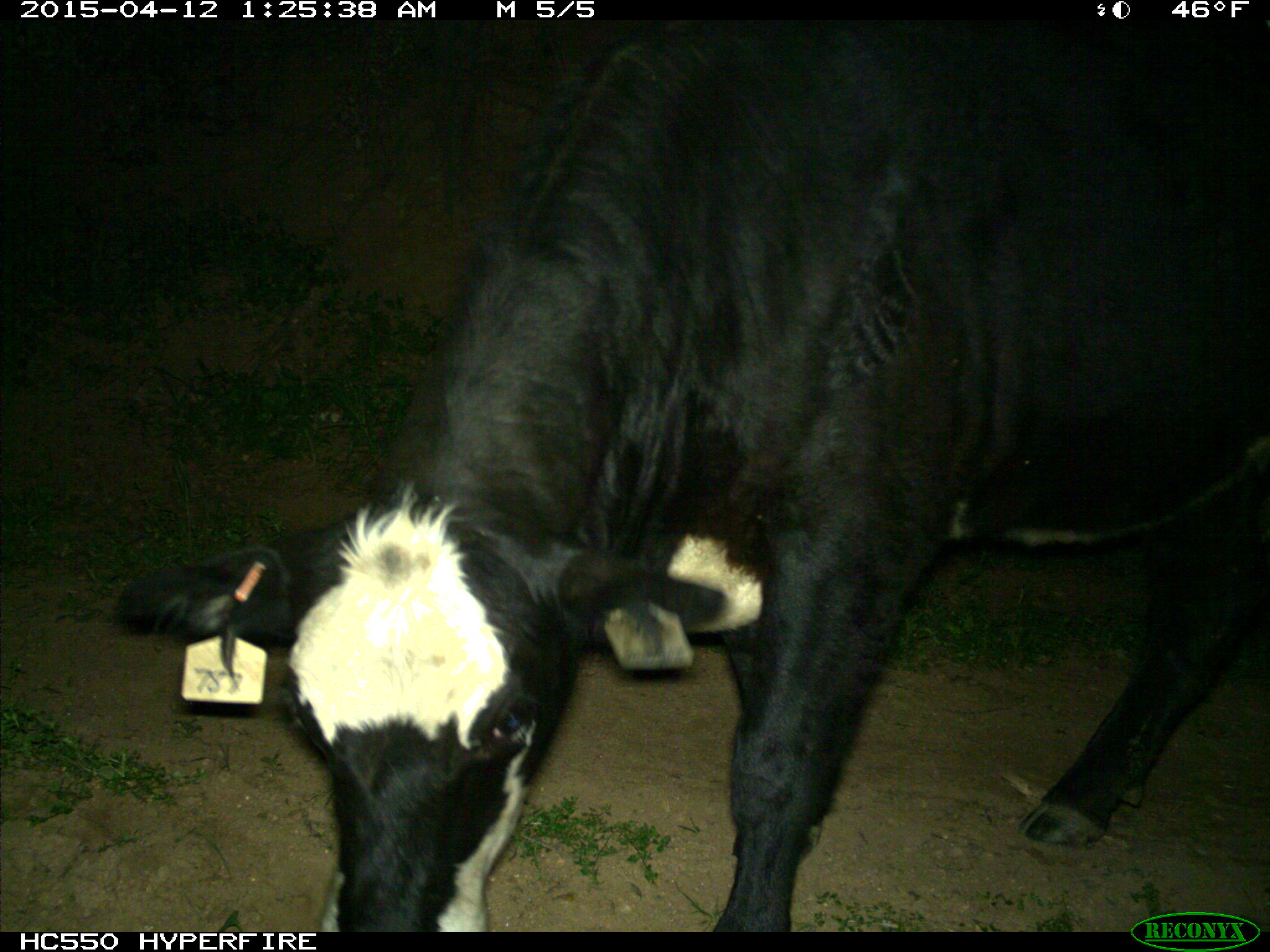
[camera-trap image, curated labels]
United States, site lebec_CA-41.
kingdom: Animalia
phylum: Chordata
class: Mammalia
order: Artiodactyla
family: Bovidae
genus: Bos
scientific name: Bos taurus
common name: domestic cow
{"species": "Bos taurus (domestic cow)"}